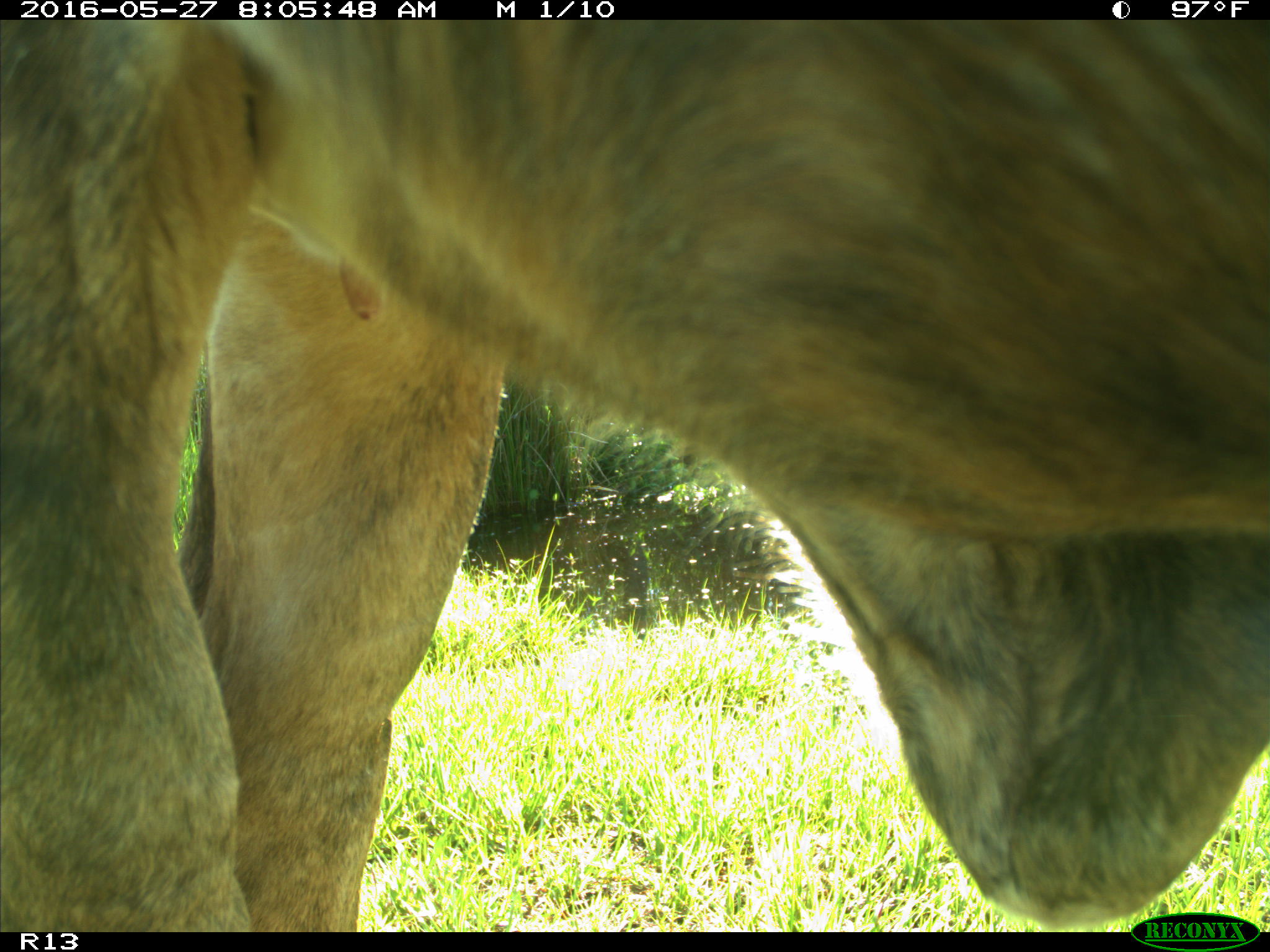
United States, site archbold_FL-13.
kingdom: Animalia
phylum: Chordata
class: Mammalia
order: Artiodactyla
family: Bovidae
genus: Bos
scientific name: Bos taurus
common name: domestic cow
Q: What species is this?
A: Bos taurus (domestic cow).